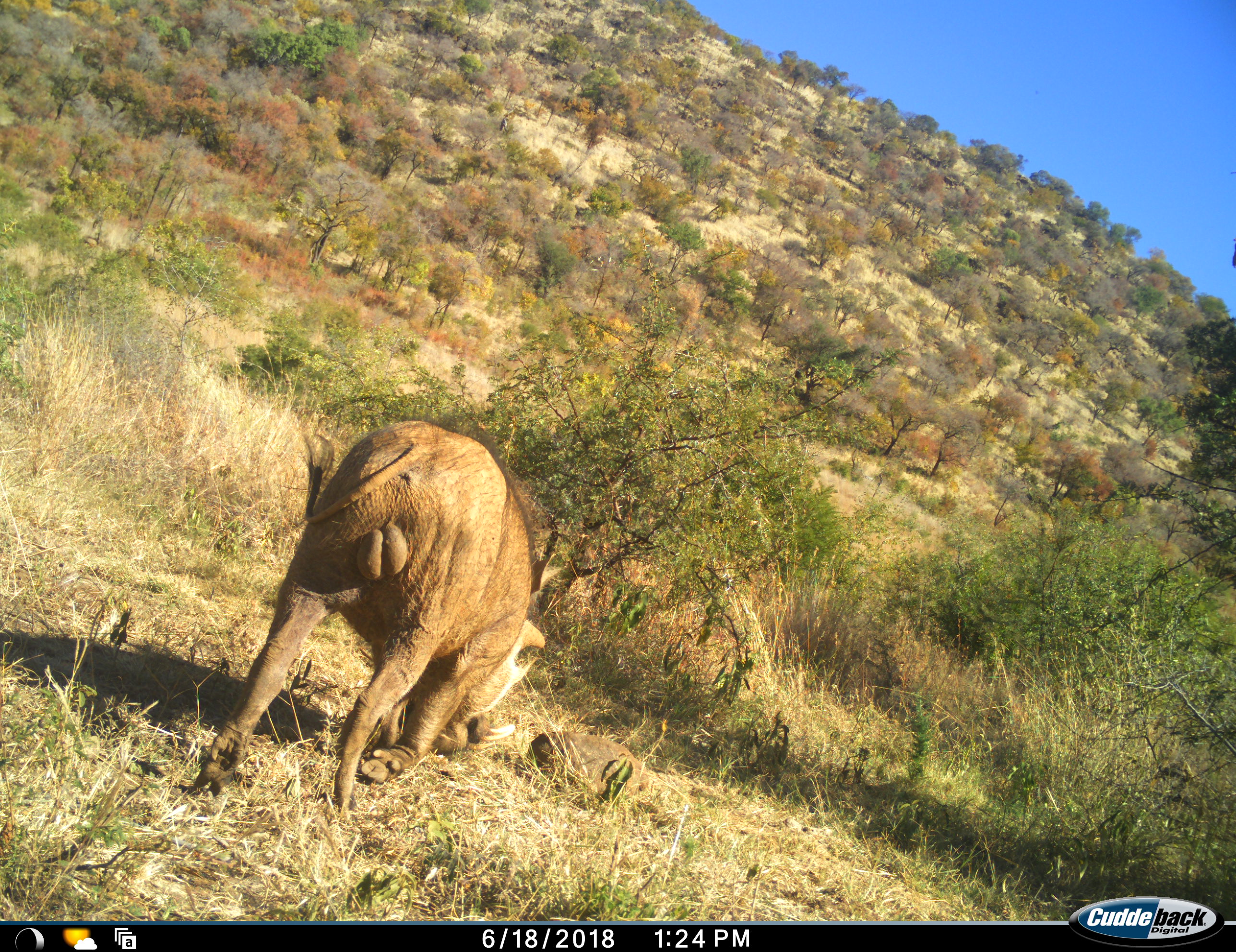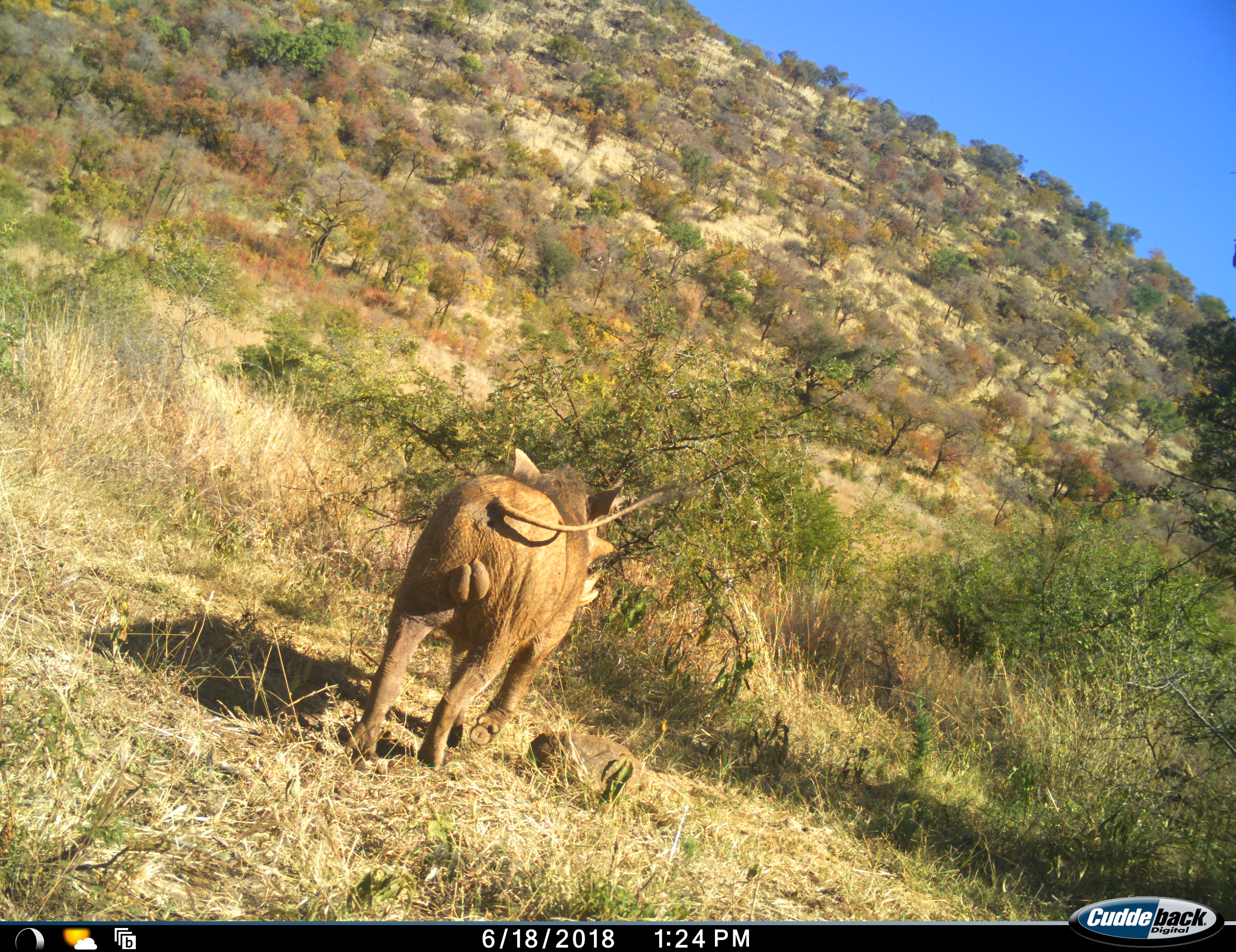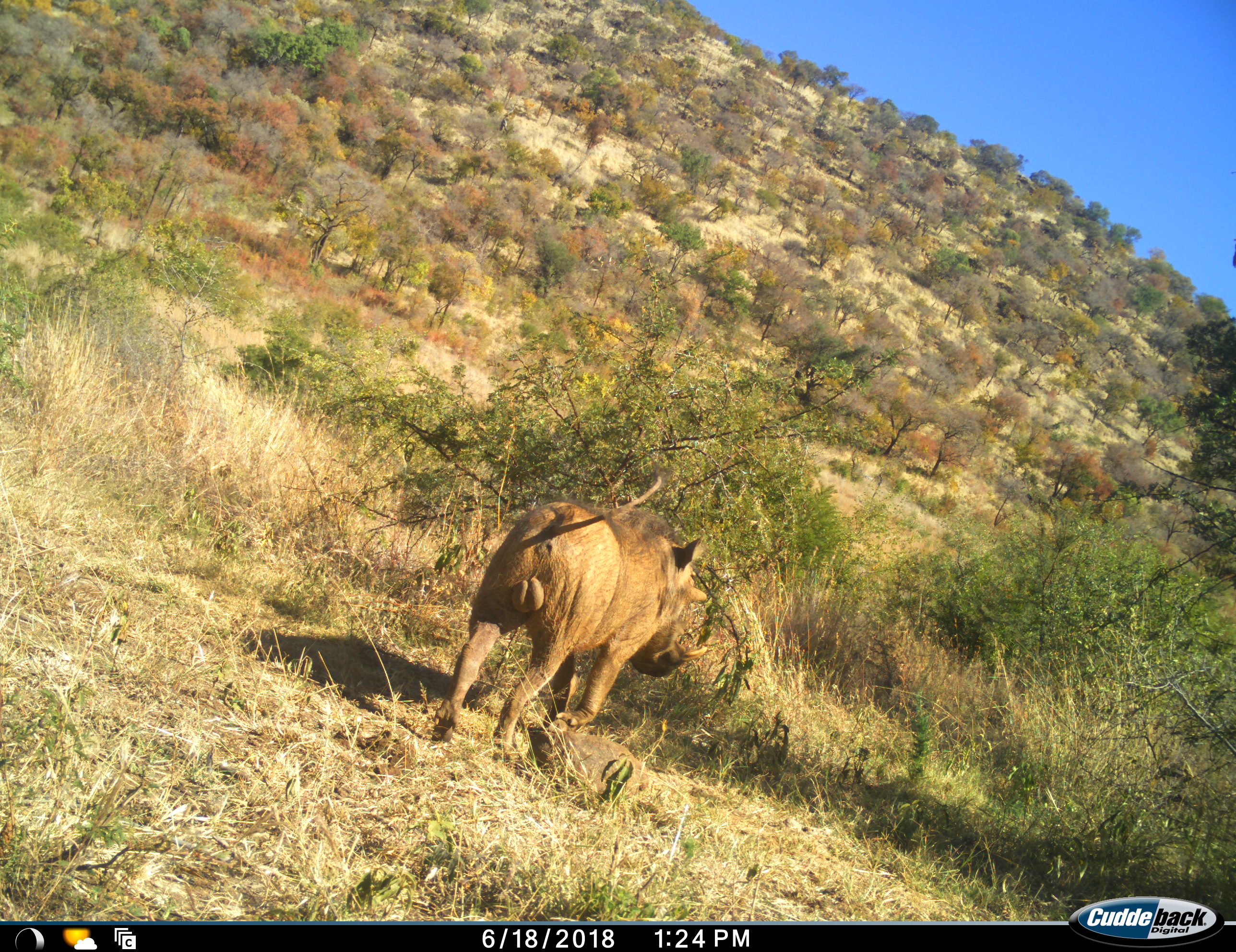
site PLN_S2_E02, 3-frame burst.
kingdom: Animalia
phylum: Chordata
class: Mammalia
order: Artiodactyla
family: Suidae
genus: Phacochoerus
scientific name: Phacochoerus africanus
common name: warthog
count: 1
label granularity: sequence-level